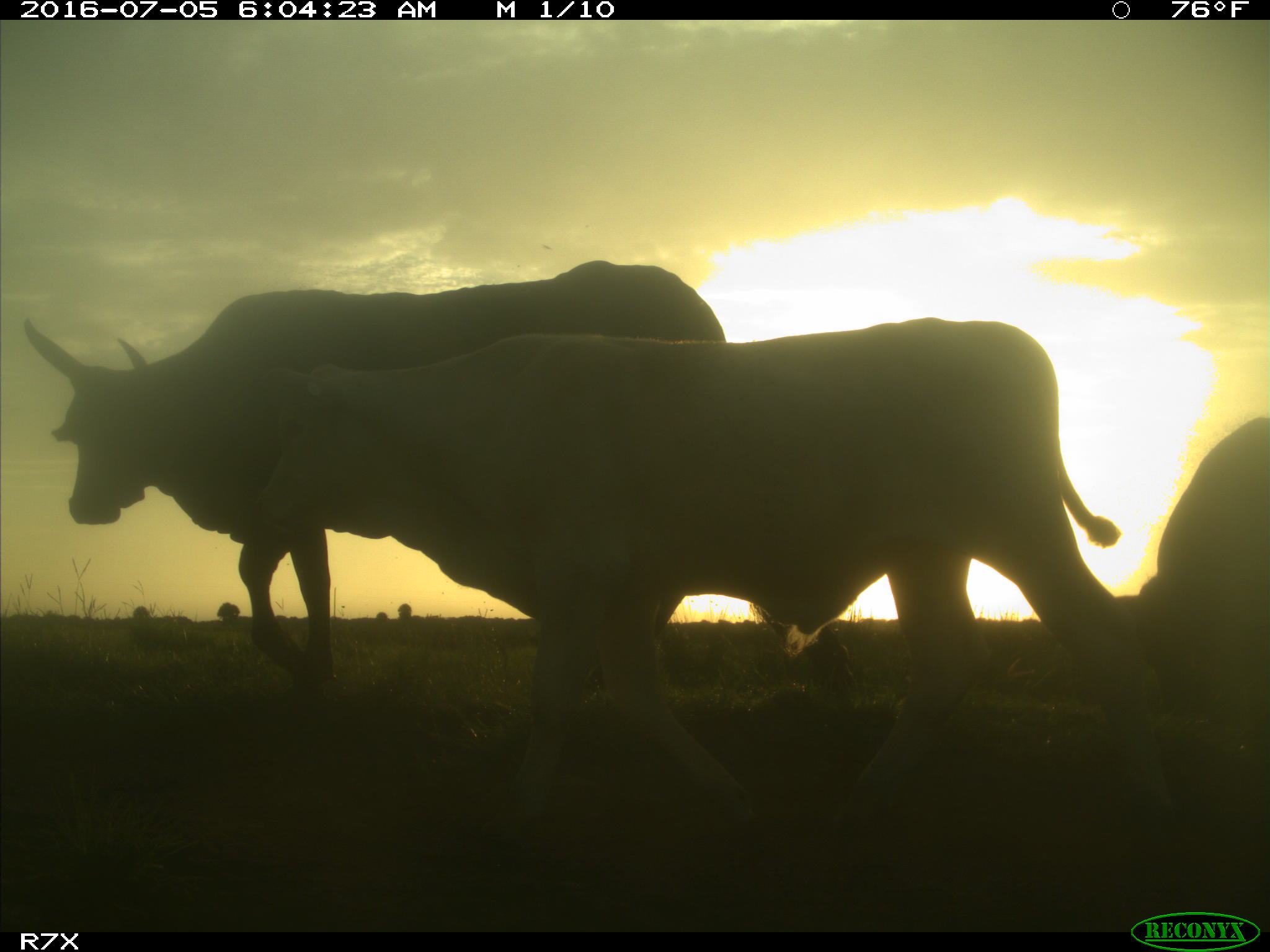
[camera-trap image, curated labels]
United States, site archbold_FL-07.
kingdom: Animalia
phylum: Chordata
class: Mammalia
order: Artiodactyla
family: Bovidae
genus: Bos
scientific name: Bos taurus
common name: domestic cow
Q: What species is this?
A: Bos taurus (domestic cow).